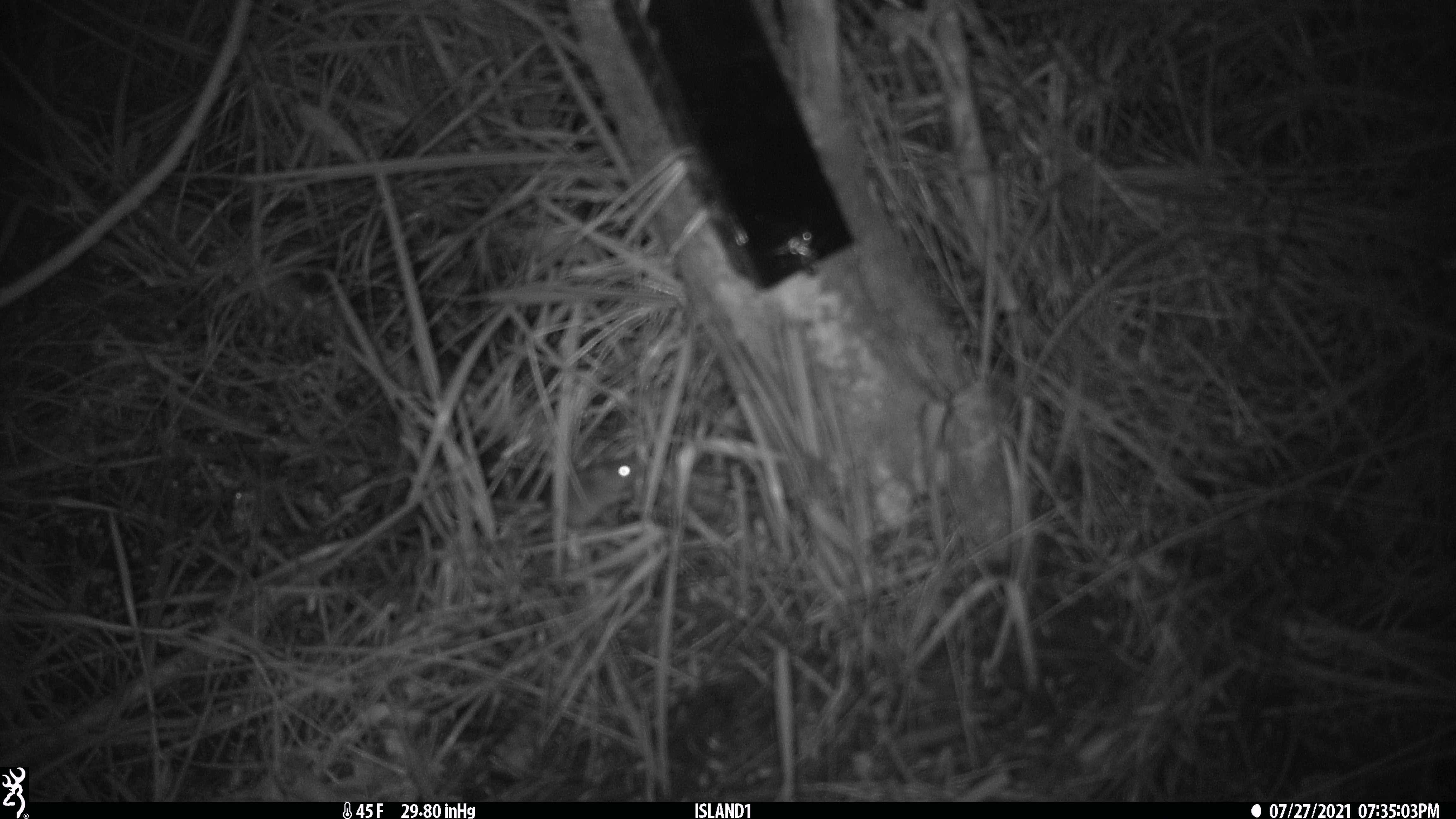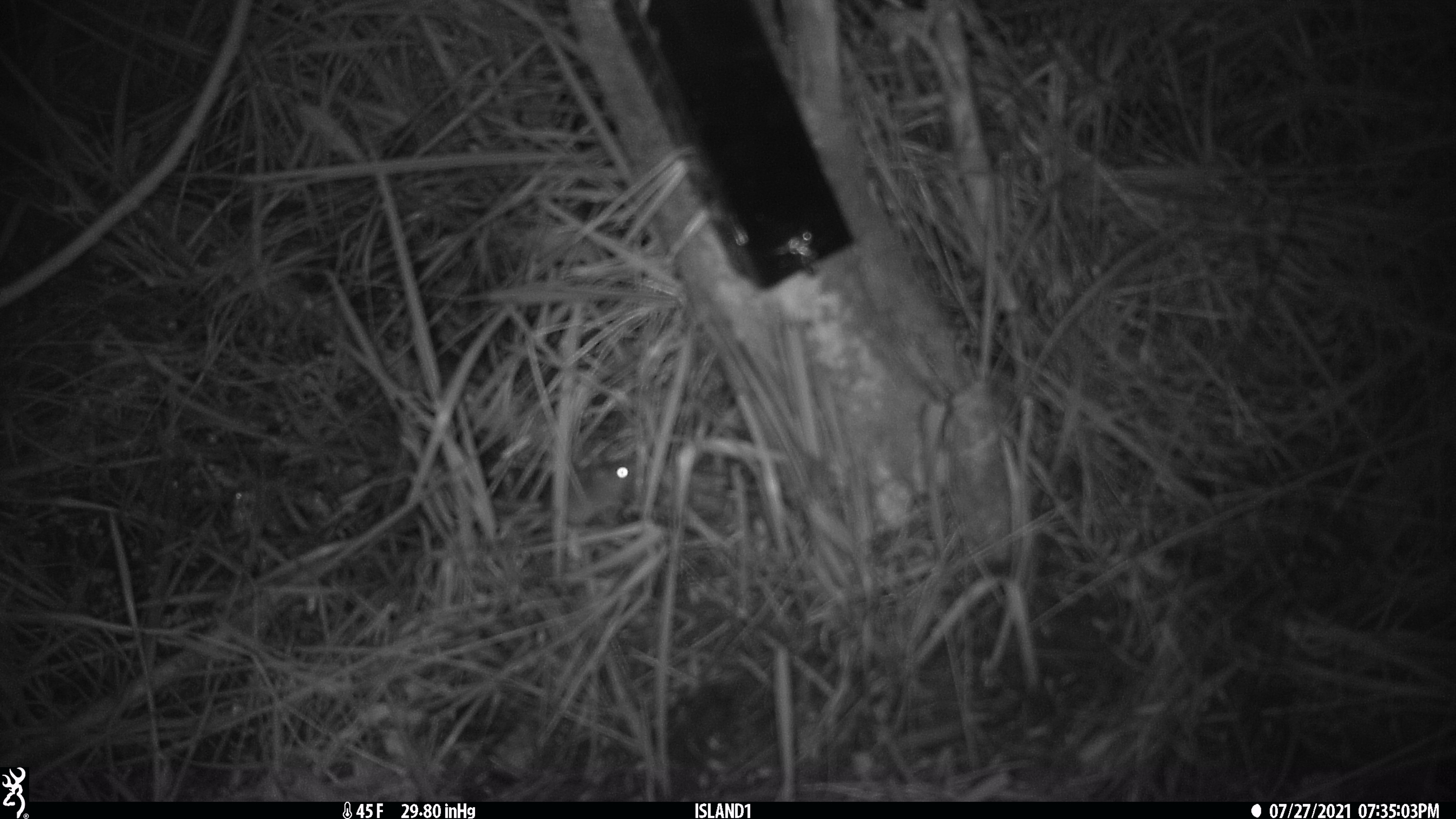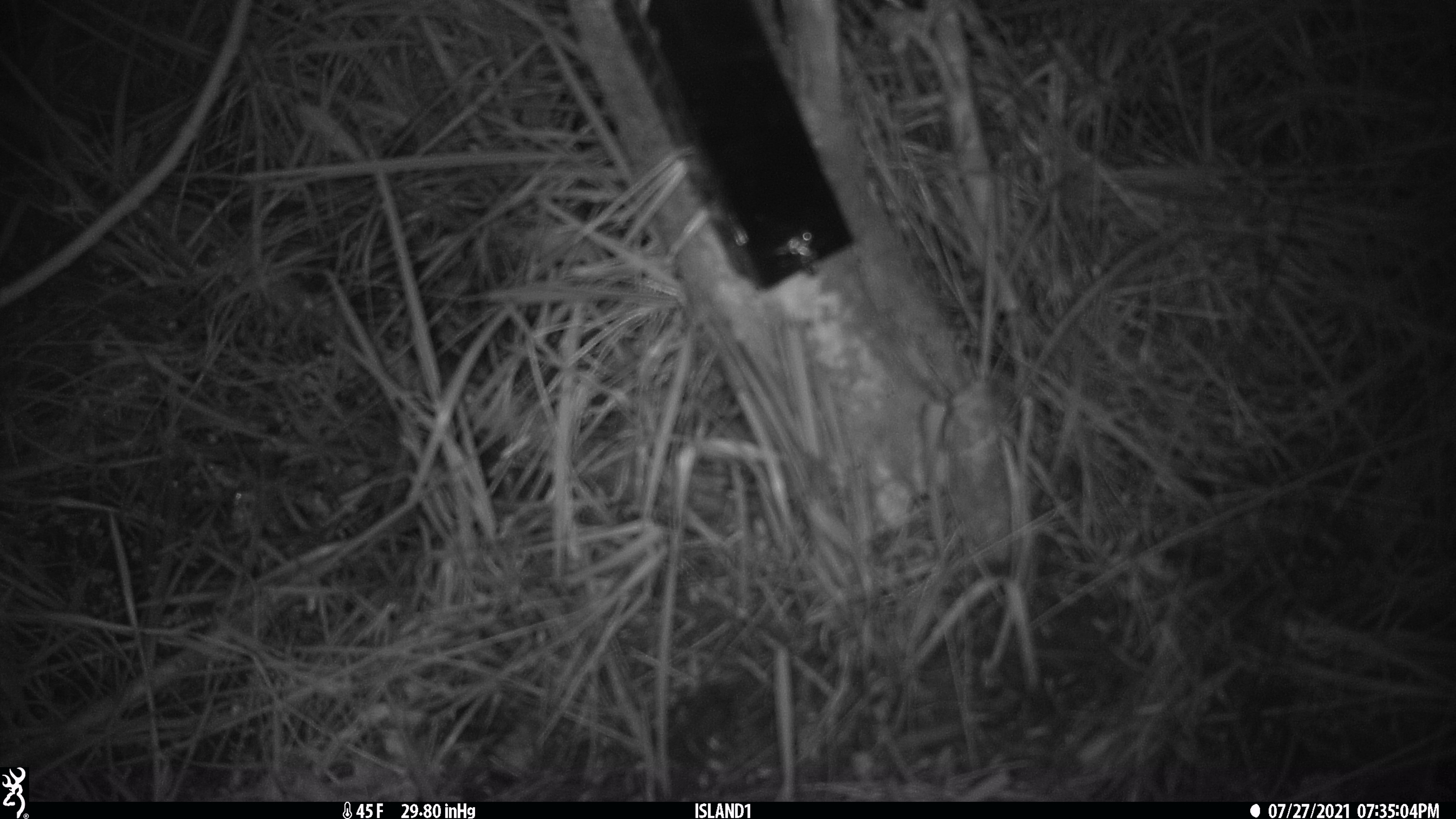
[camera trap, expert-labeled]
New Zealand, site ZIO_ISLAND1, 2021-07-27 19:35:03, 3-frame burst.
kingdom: Animalia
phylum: Chordata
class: Mammalia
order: Rodentia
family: Muridae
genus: Mus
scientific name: Mus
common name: mouse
Mouse (Mus).